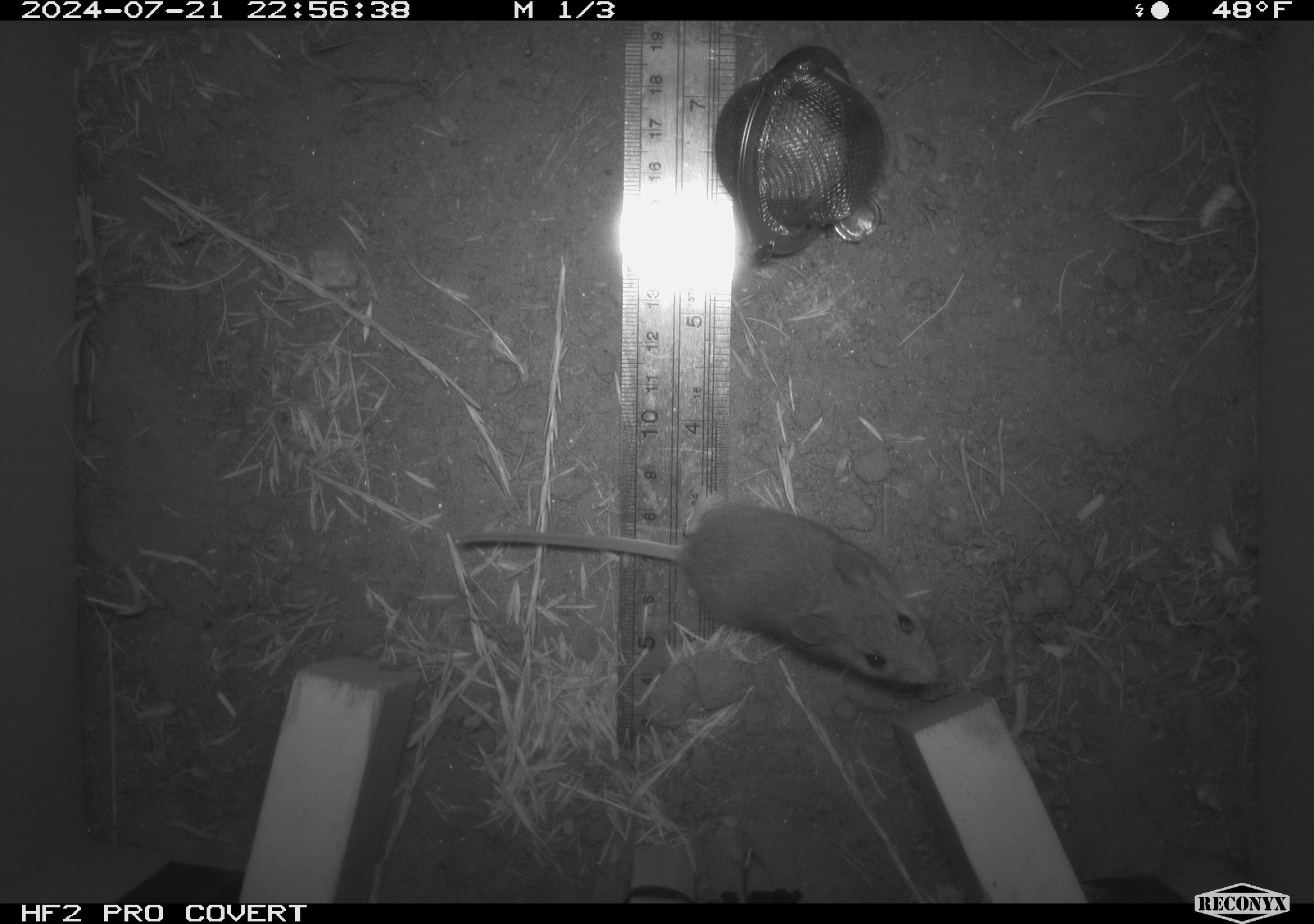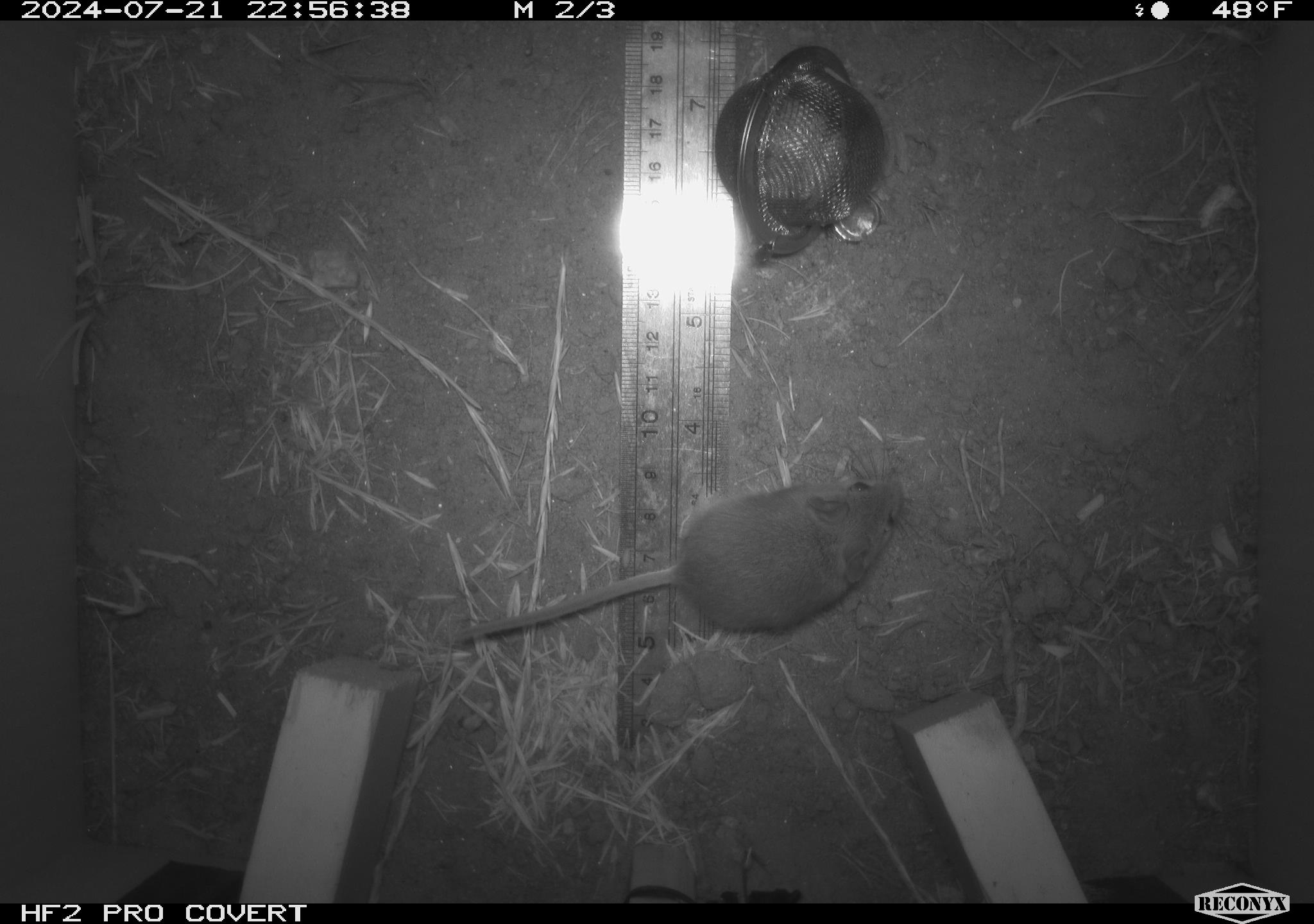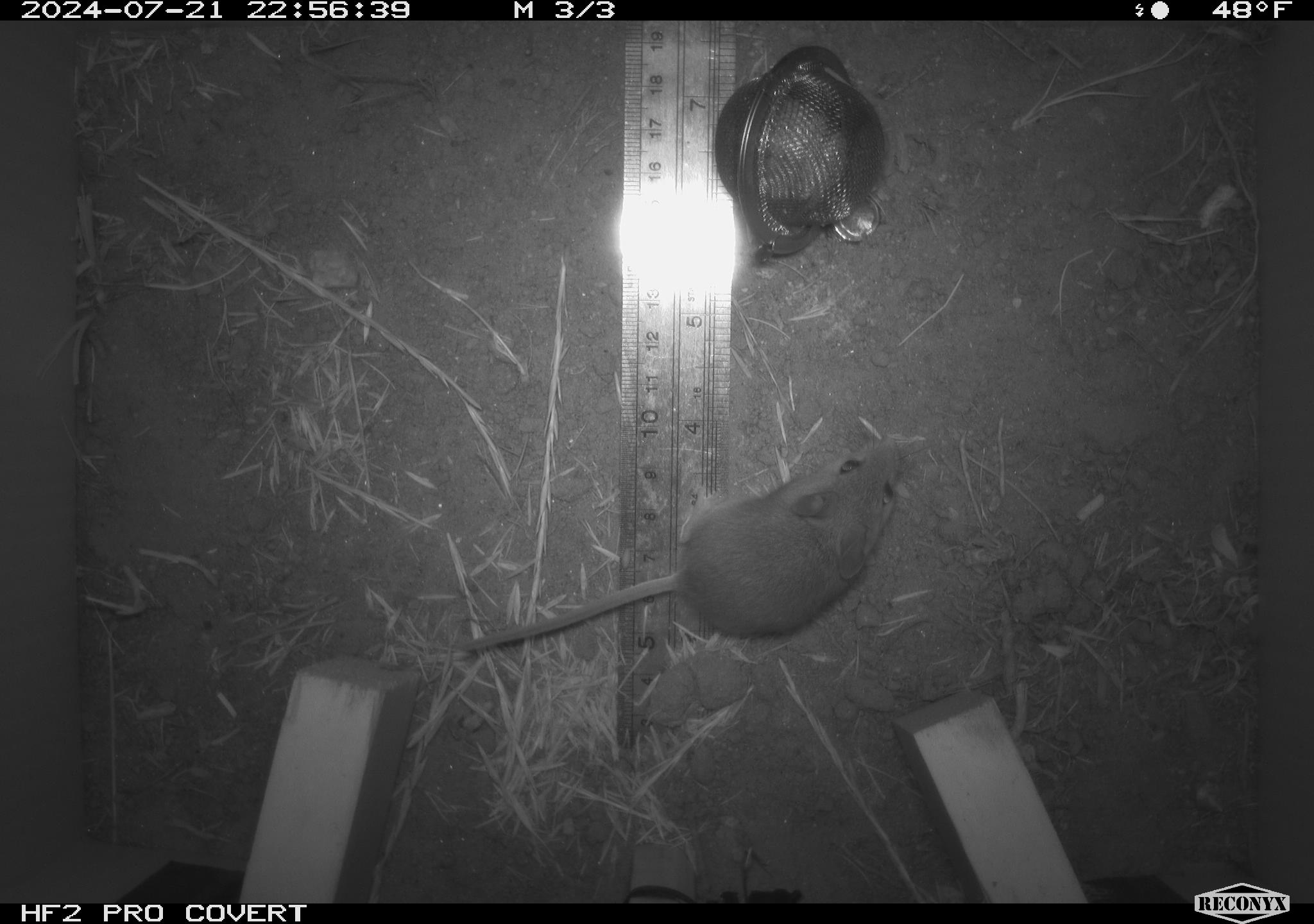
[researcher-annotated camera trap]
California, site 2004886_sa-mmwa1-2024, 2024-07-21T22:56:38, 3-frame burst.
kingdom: Animalia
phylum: Chordata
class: Mammalia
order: Rodentia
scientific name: Rodentia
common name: mouse species